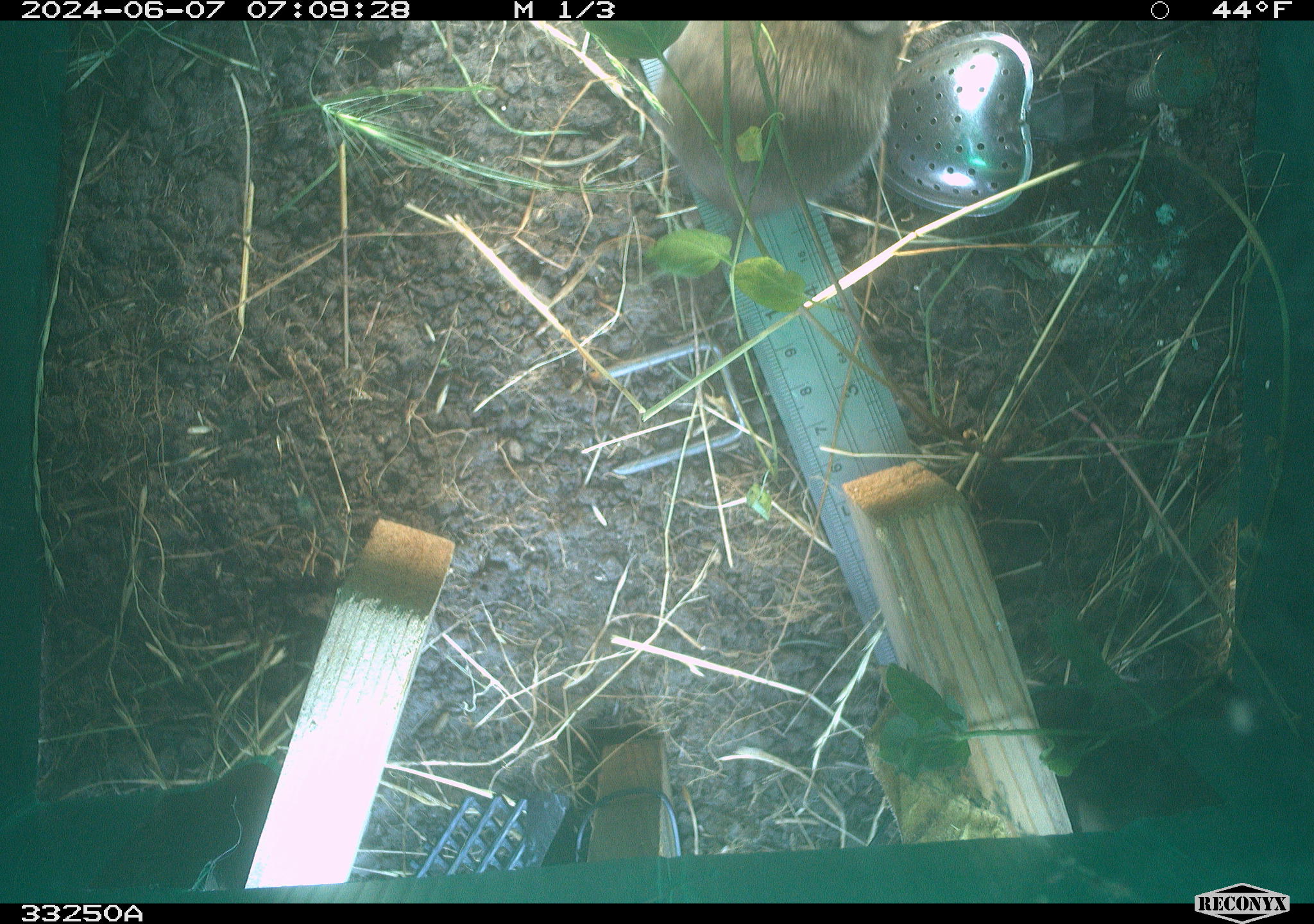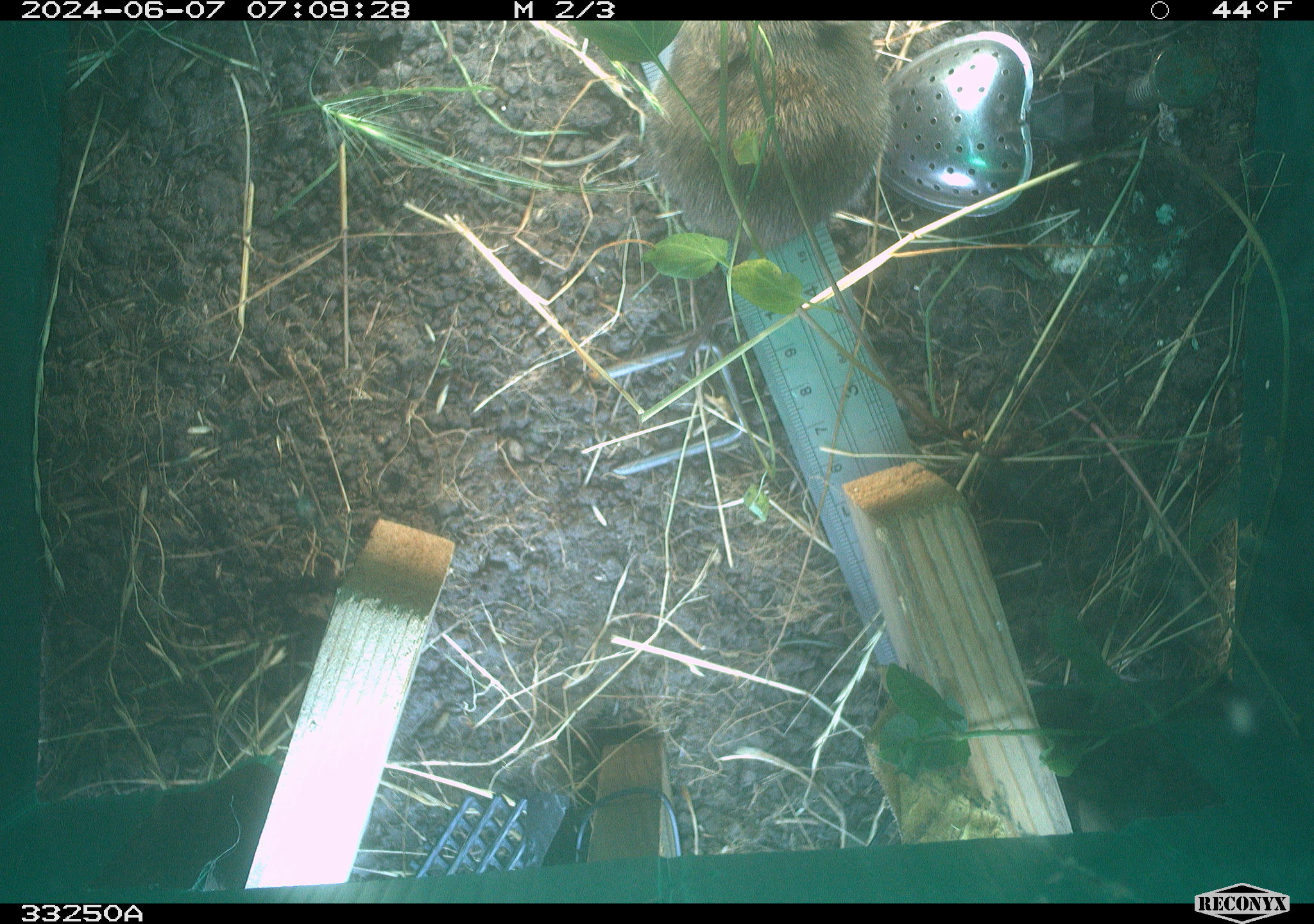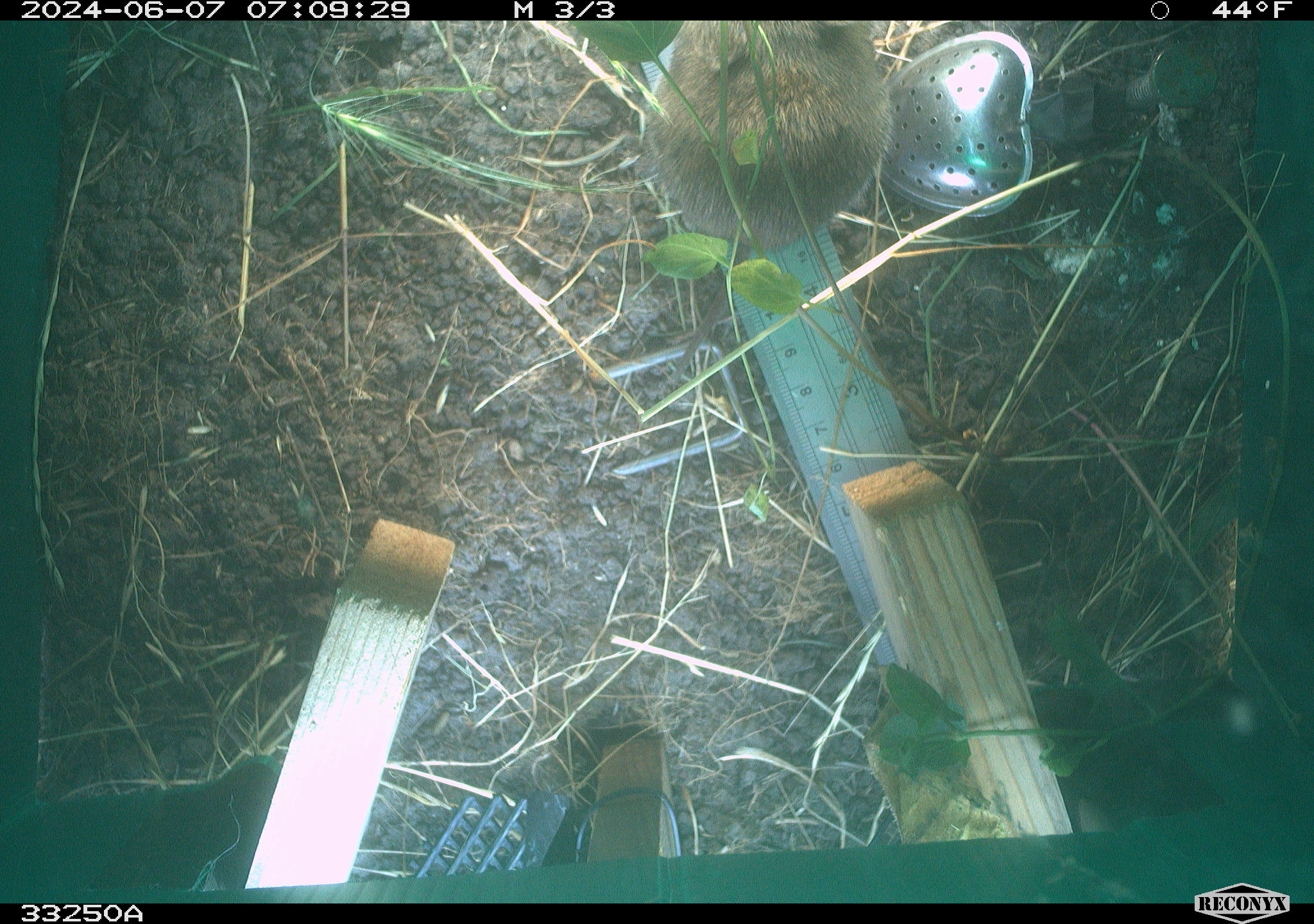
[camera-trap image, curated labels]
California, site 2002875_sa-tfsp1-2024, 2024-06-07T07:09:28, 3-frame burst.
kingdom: Animalia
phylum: Chordata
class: Mammalia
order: Rodentia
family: Cricetidae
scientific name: Arvicolinae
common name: voles, lemmings, and muskrats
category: arvicolinae subfamily